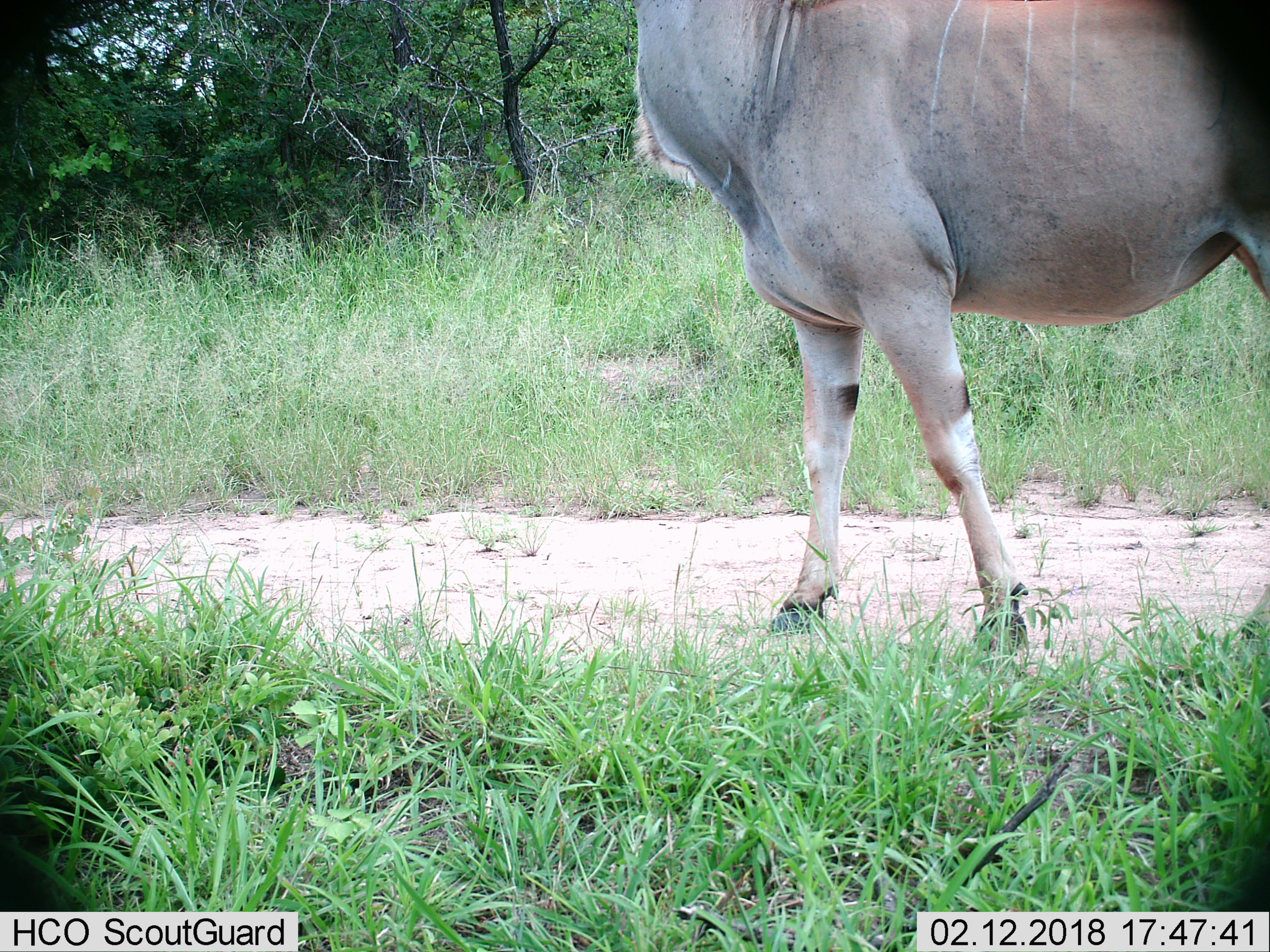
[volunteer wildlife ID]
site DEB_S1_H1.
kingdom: Animalia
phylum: Chordata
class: Mammalia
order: Artiodactyla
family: Bovidae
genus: Tragelaphus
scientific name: Tragelaphus oryx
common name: eland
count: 1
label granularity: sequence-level